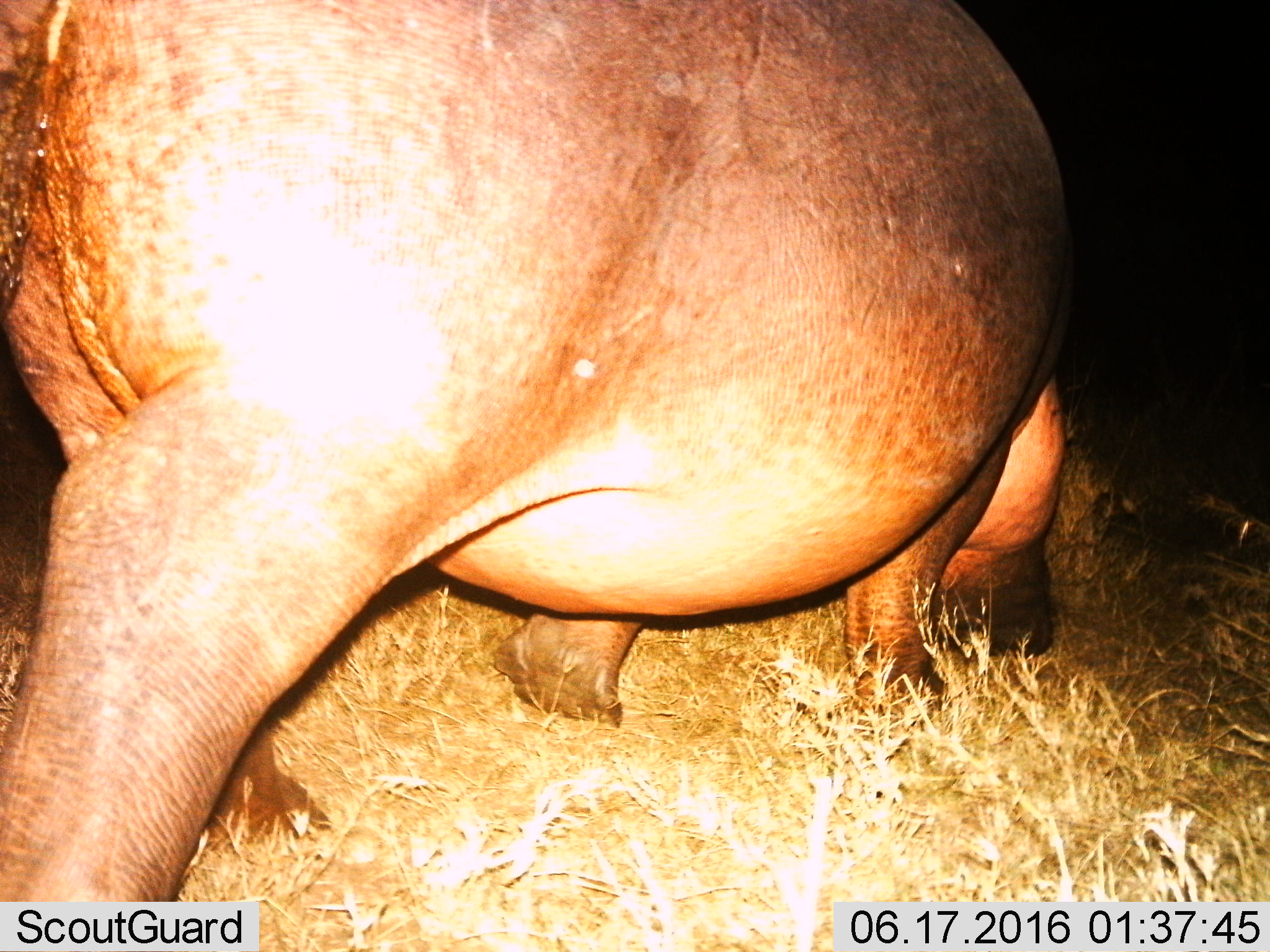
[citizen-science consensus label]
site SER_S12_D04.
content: unidentified animal